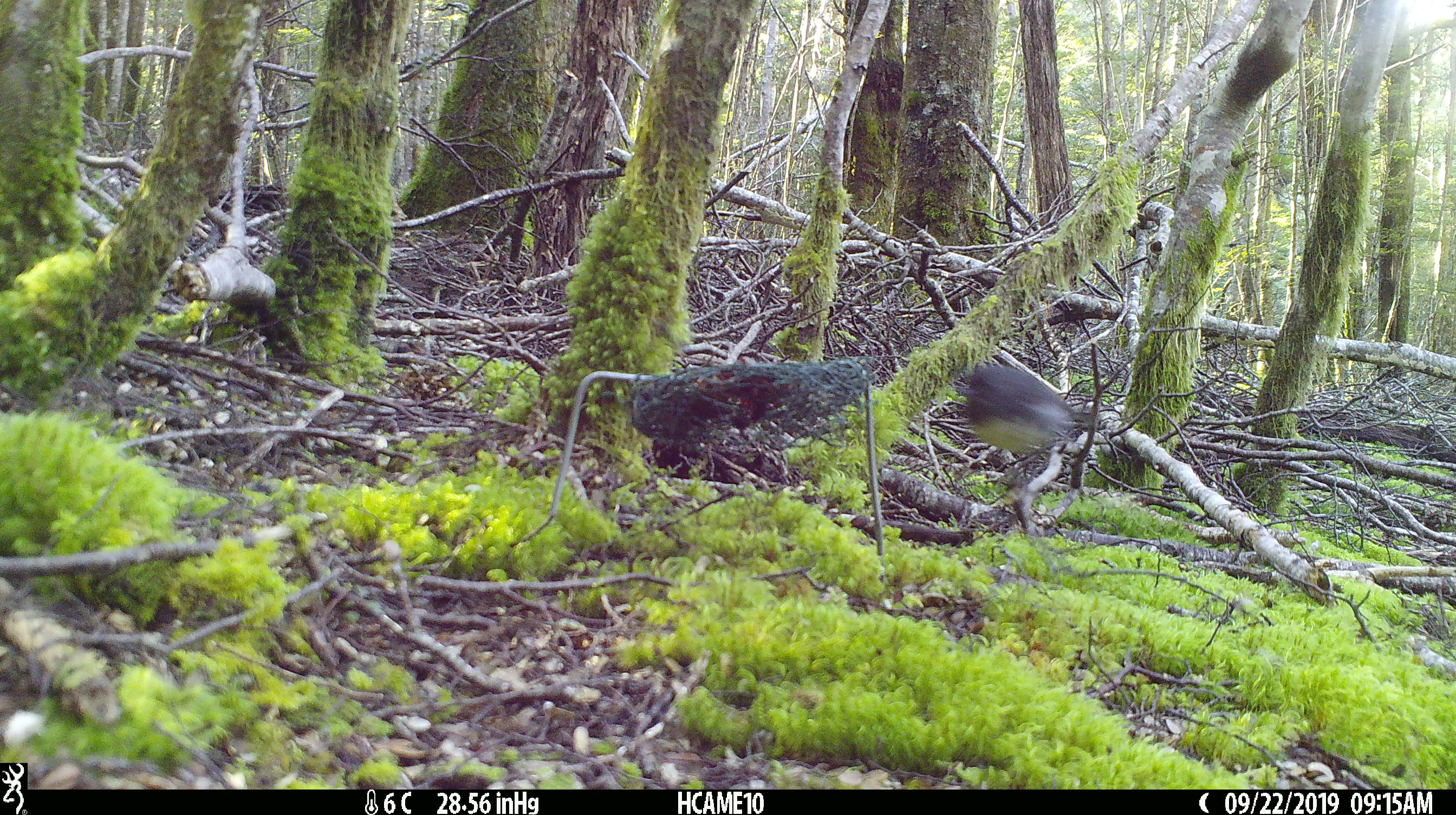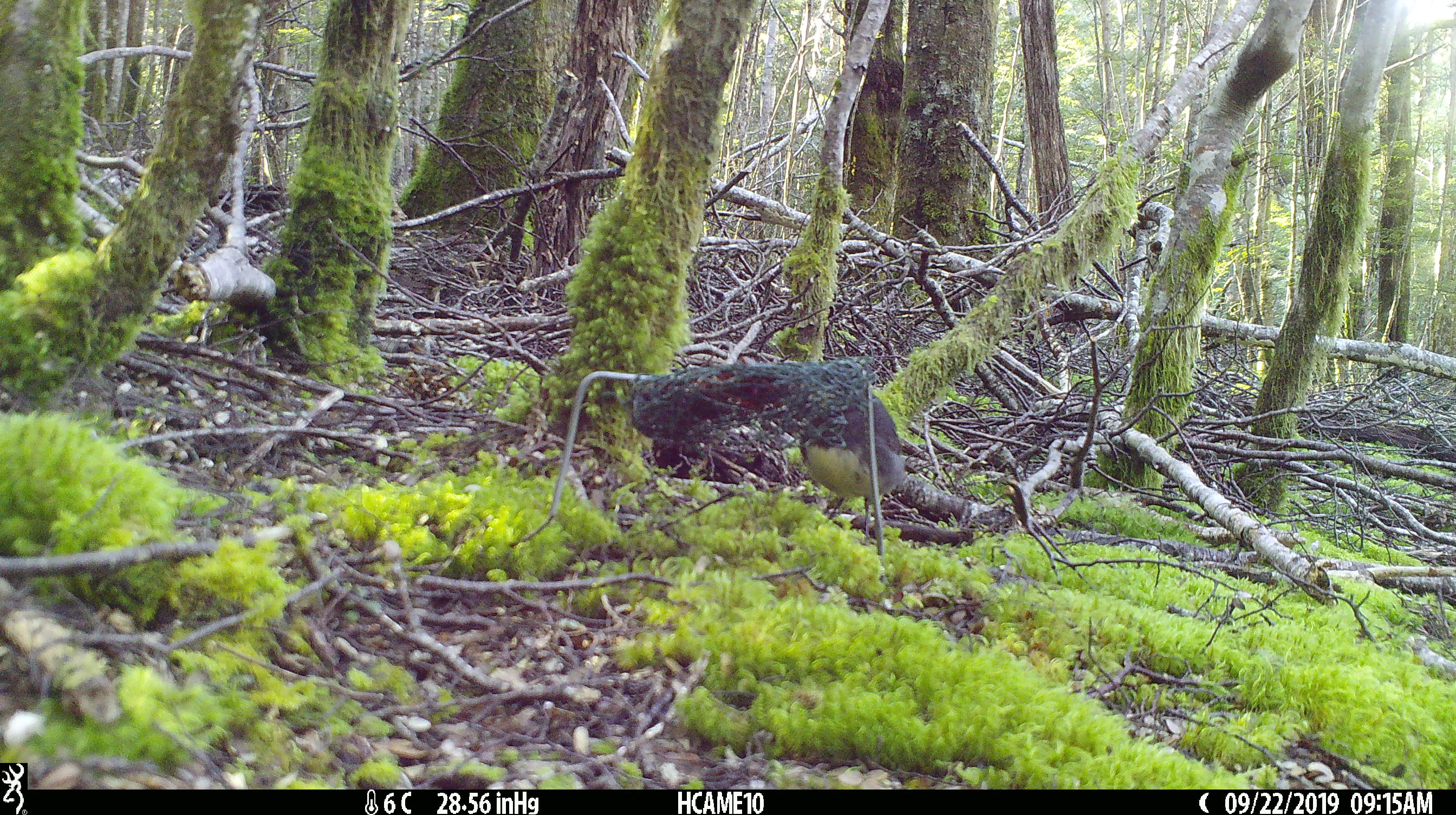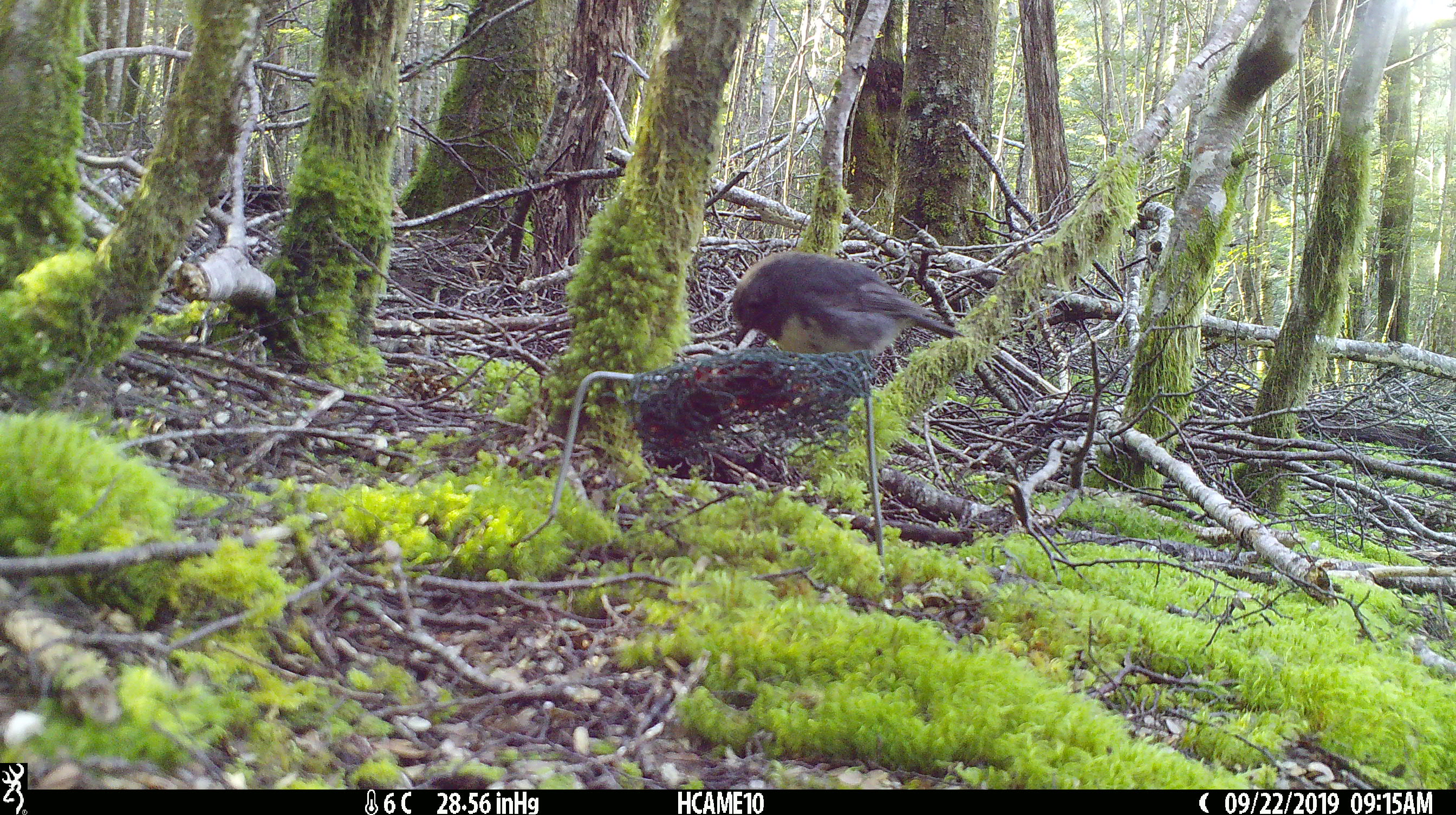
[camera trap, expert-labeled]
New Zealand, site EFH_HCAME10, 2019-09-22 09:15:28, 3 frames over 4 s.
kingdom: Animalia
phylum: Chordata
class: Aves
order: Passeriformes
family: Petroicidae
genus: Petroica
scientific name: Petroica australis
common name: new zealand robin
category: robin